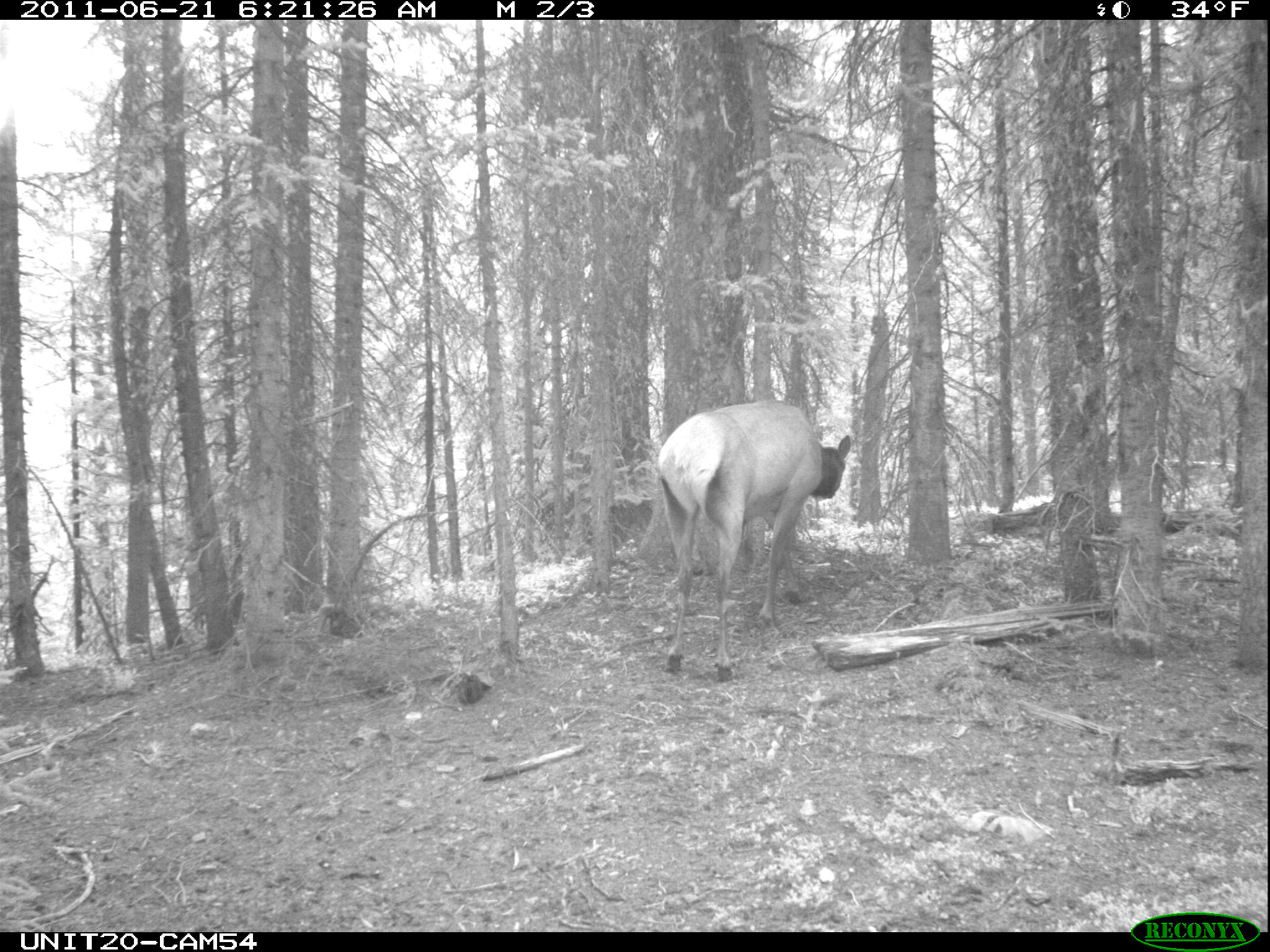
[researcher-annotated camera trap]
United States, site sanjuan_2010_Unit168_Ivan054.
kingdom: Animalia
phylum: Chordata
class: Mammalia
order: Artiodactyla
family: Cervidae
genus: Cervus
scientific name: Cervus elaphus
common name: red deer